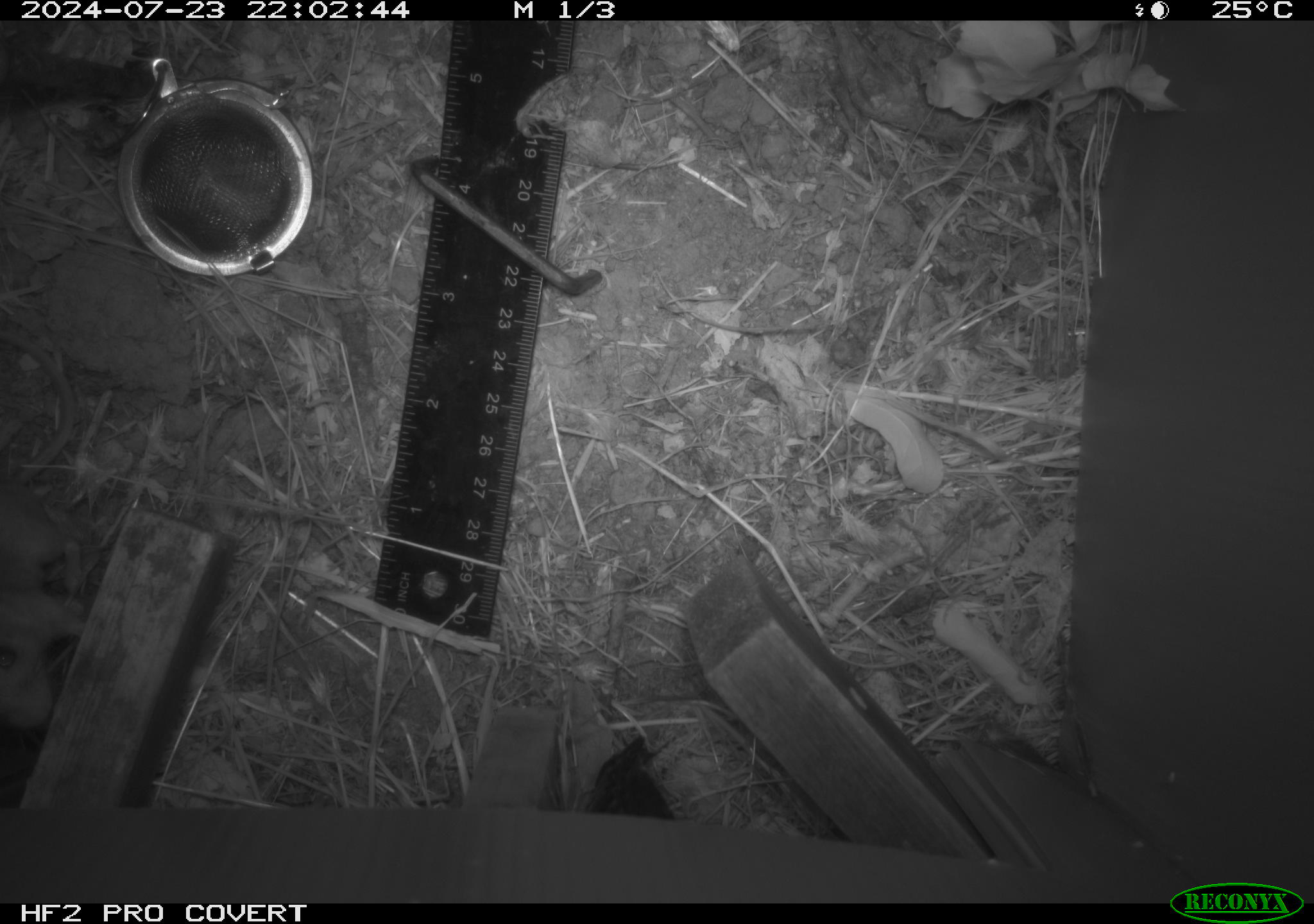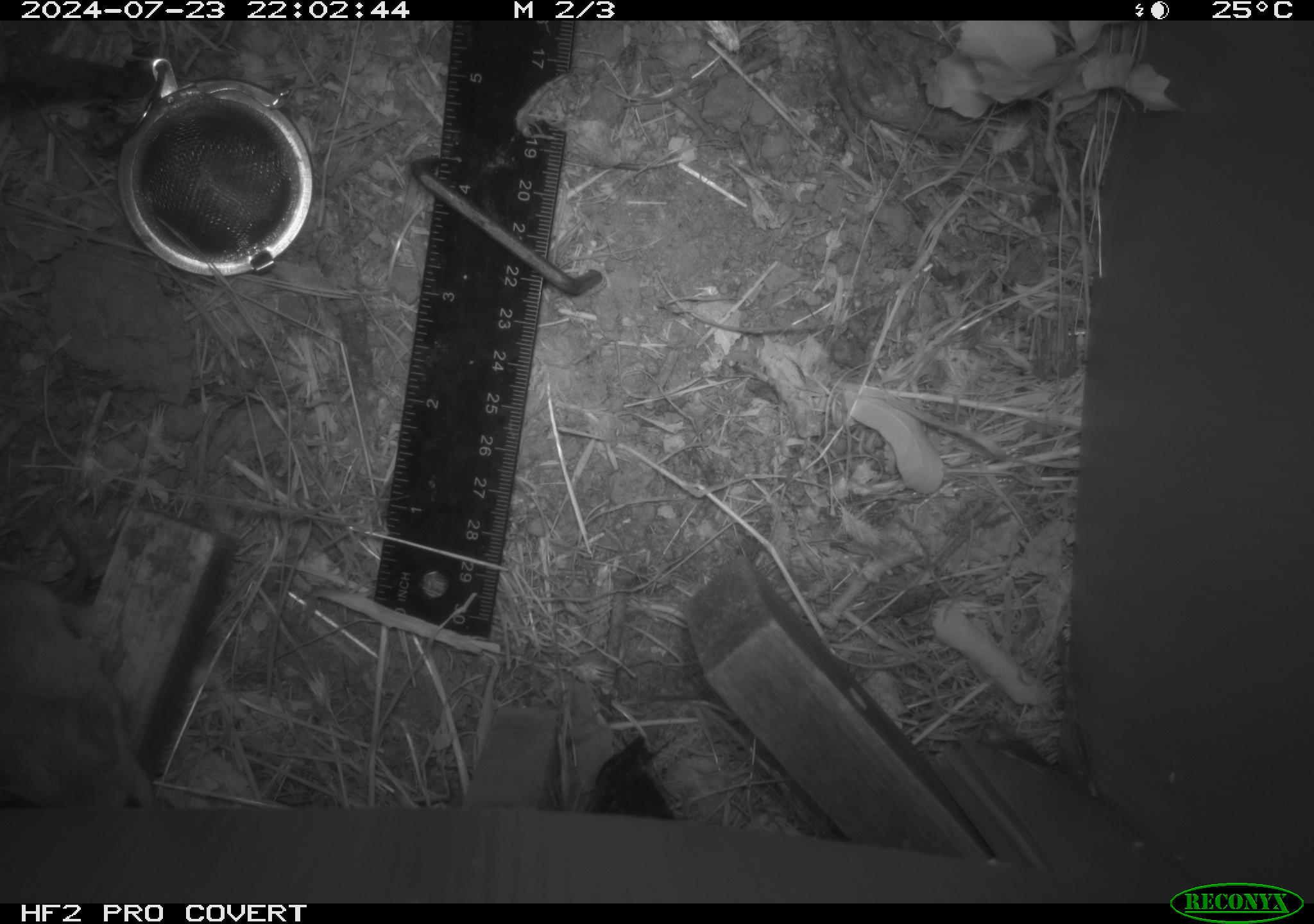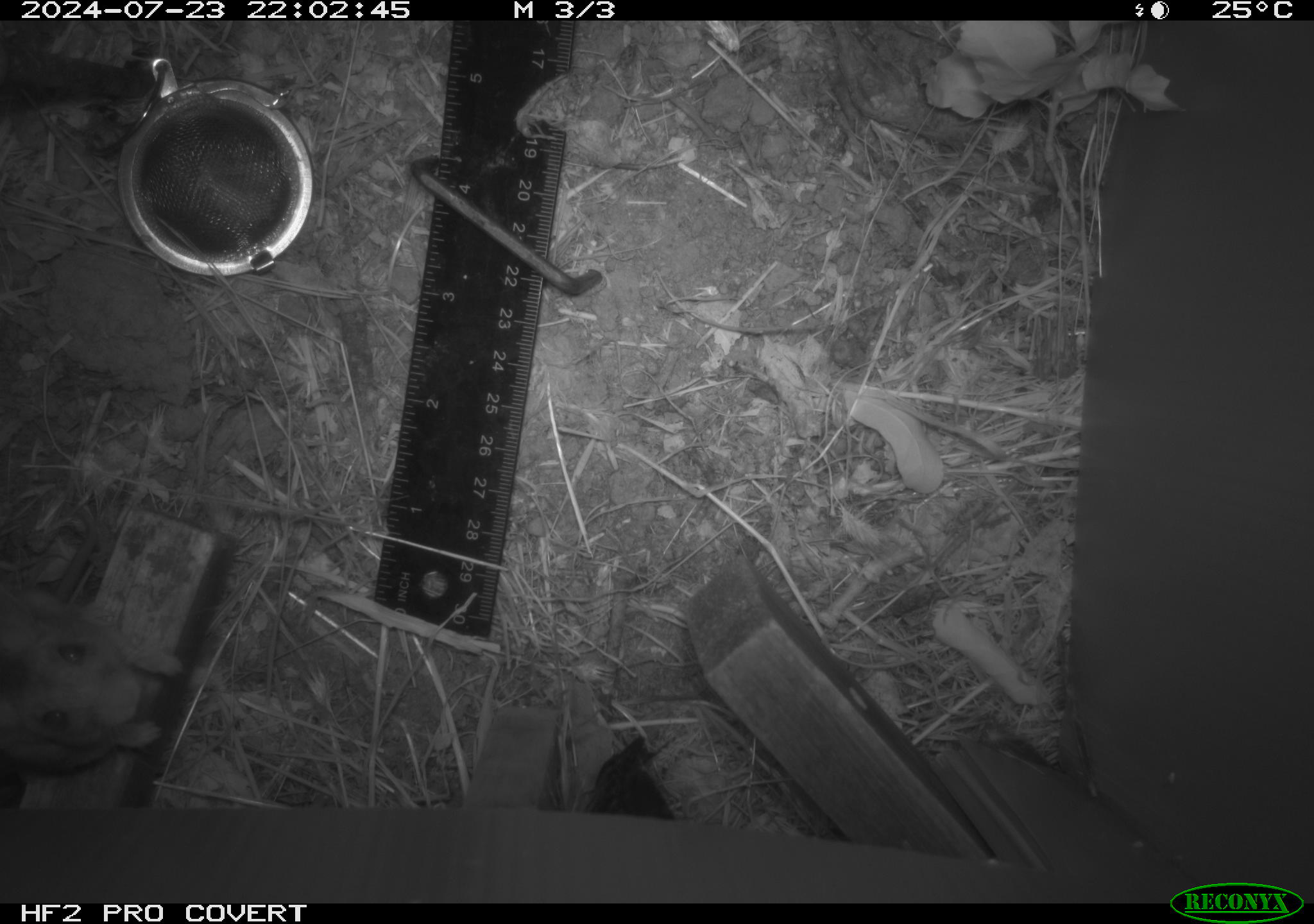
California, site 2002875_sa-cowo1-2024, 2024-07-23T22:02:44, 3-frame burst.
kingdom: Animalia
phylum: Chordata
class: Mammalia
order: Rodentia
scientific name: Rodentia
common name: mouse species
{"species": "mouse species (Rodentia)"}